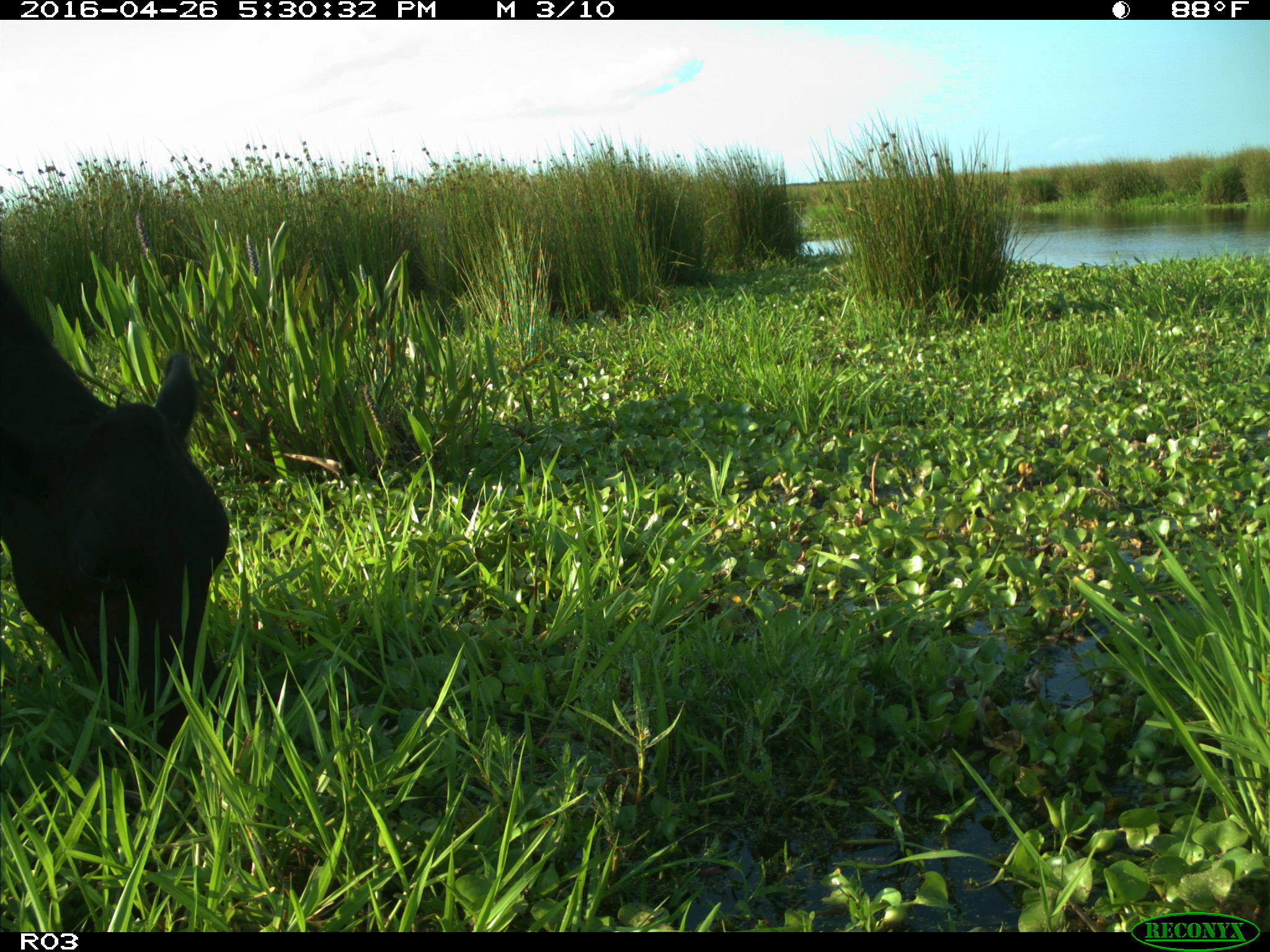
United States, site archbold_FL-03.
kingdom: Animalia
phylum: Chordata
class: Mammalia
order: Artiodactyla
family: Bovidae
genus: Bos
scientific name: Bos taurus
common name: domestic cow